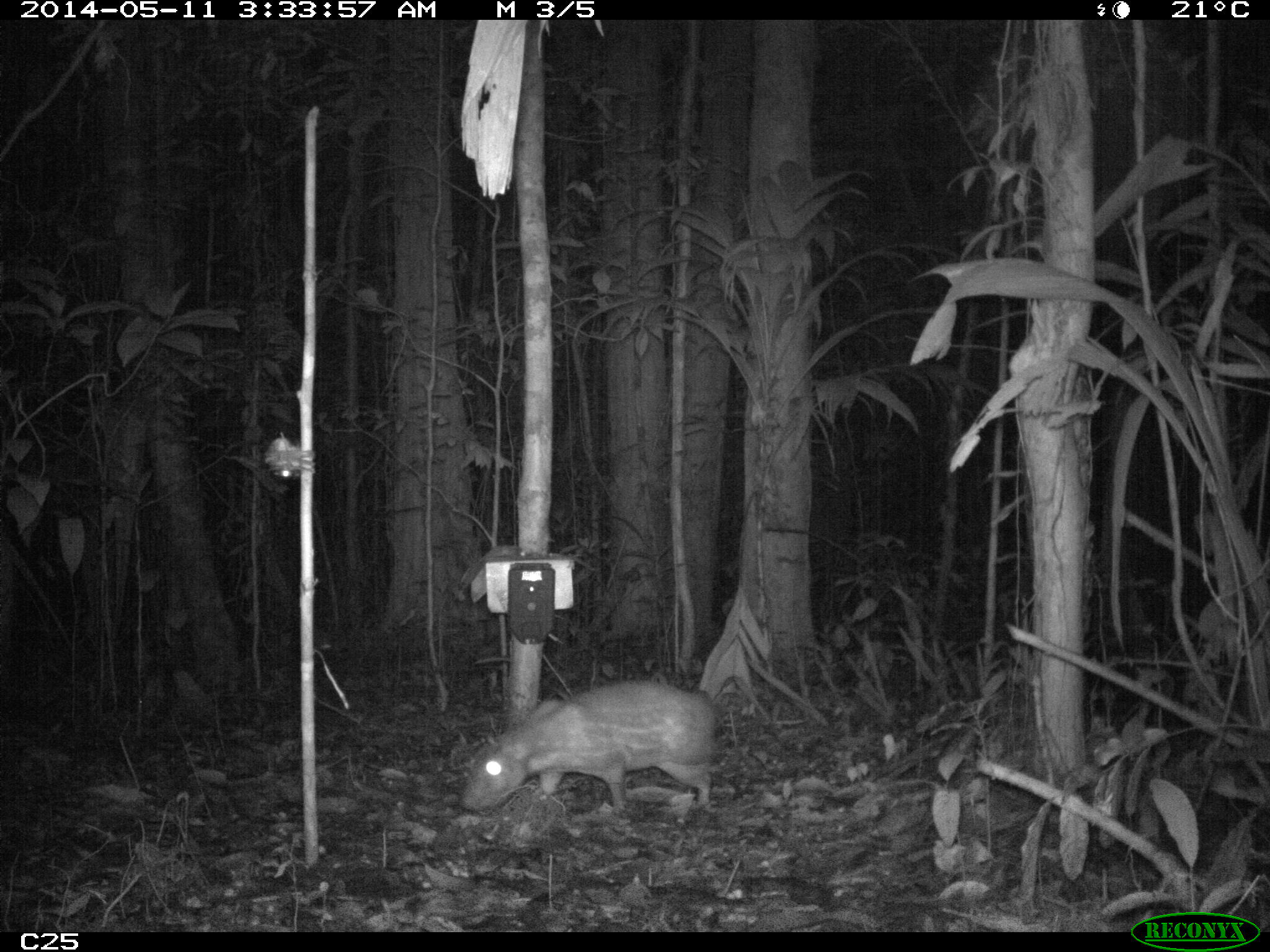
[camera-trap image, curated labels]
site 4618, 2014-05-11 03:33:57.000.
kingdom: Animalia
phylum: Chordata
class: Mammalia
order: Rodentia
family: Cuniculidae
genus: Cuniculus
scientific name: Cuniculus paca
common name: spotted paca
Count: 1.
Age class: adult.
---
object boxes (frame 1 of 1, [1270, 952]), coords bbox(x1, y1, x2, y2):
cuniculus paca: bbox(460, 680, 716, 815)